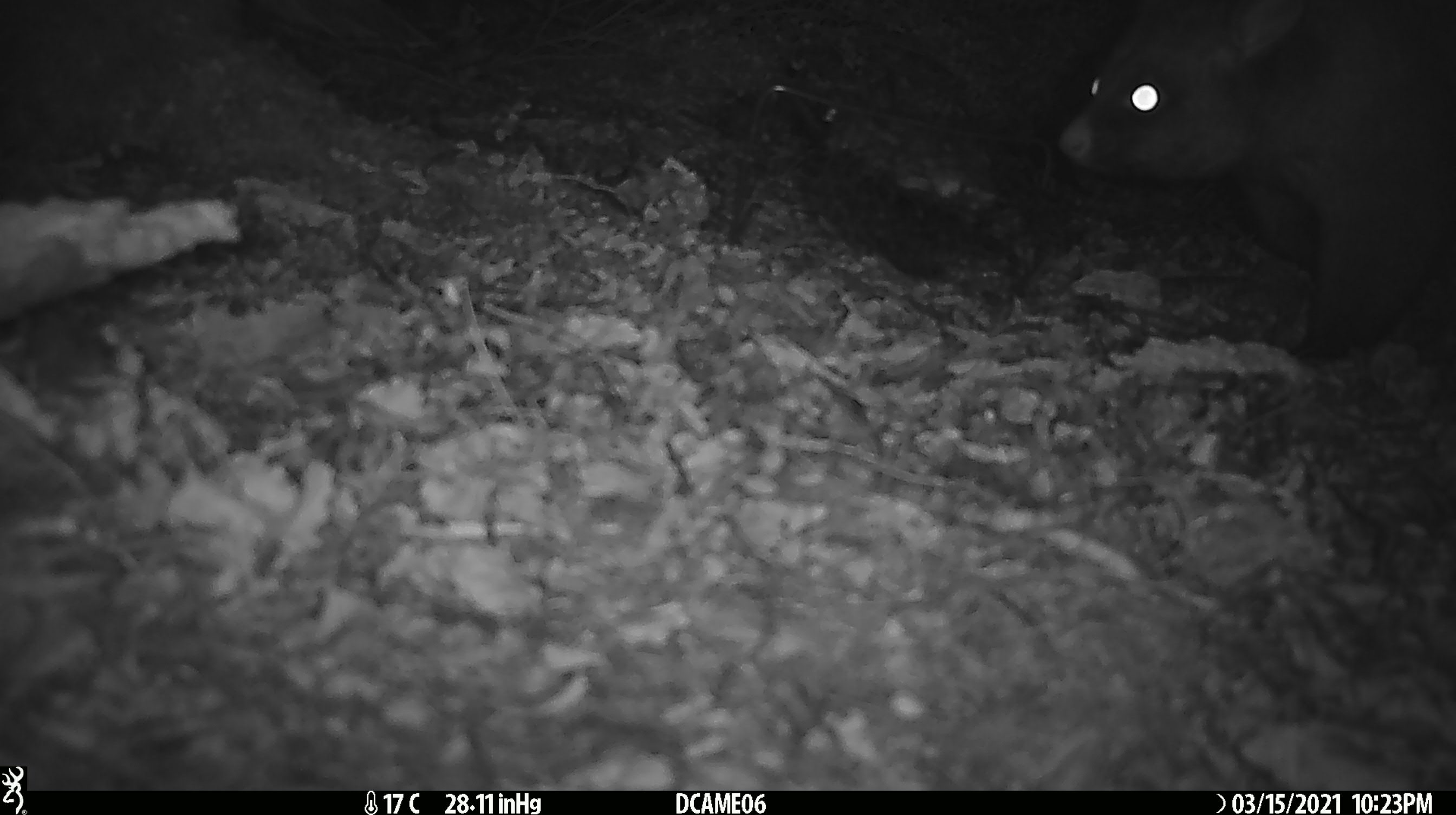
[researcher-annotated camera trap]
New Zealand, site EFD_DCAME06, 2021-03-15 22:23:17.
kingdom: Animalia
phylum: Chordata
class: Mammalia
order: Diprotodontia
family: Phalangeridae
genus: Trichosurus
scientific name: Trichosurus vulpecula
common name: common brushtail possum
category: possum